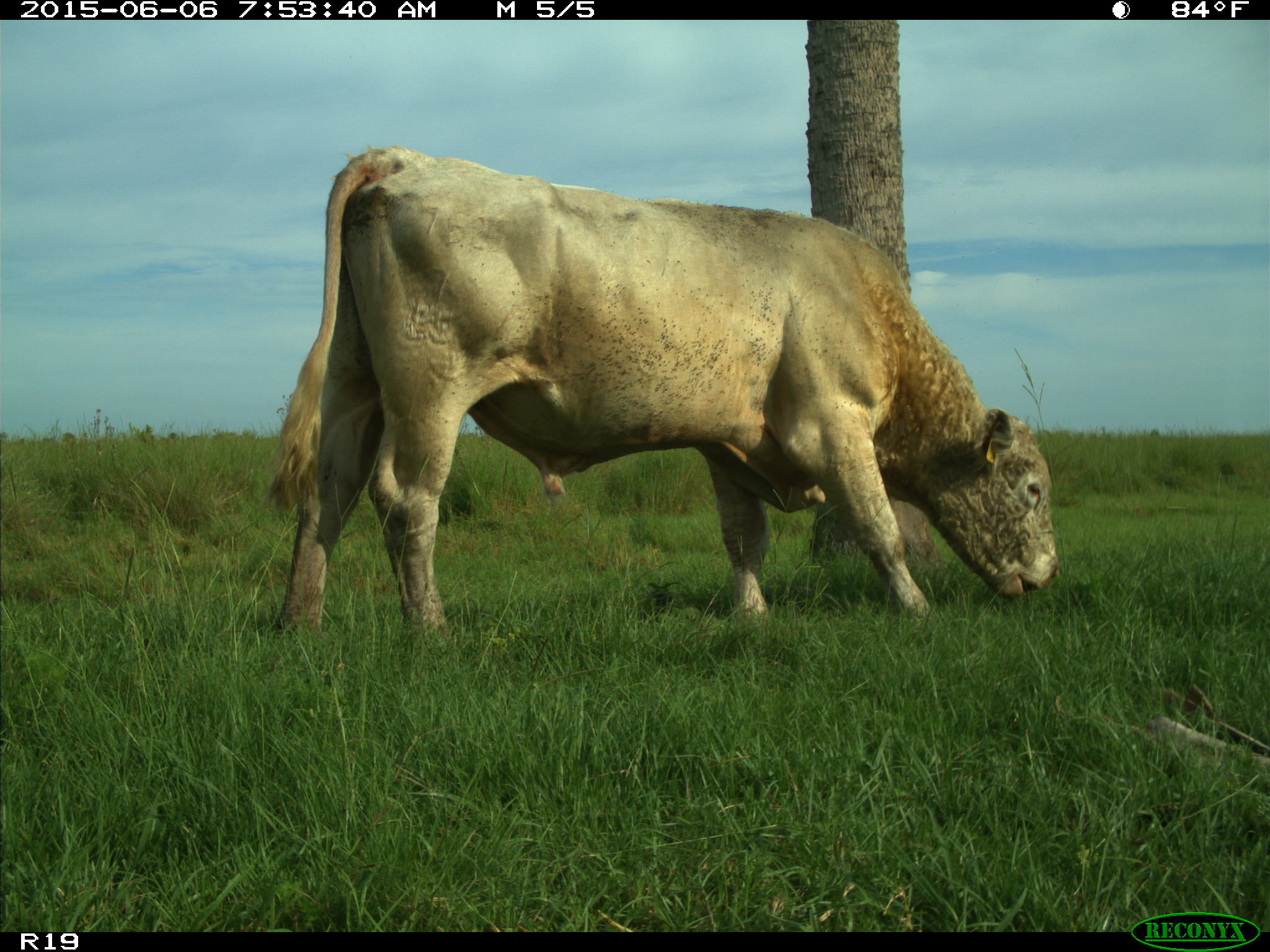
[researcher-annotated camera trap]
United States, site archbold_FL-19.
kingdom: Animalia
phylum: Chordata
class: Mammalia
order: Artiodactyla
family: Bovidae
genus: Bos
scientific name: Bos taurus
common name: domestic cow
Bos taurus (domestic cow).